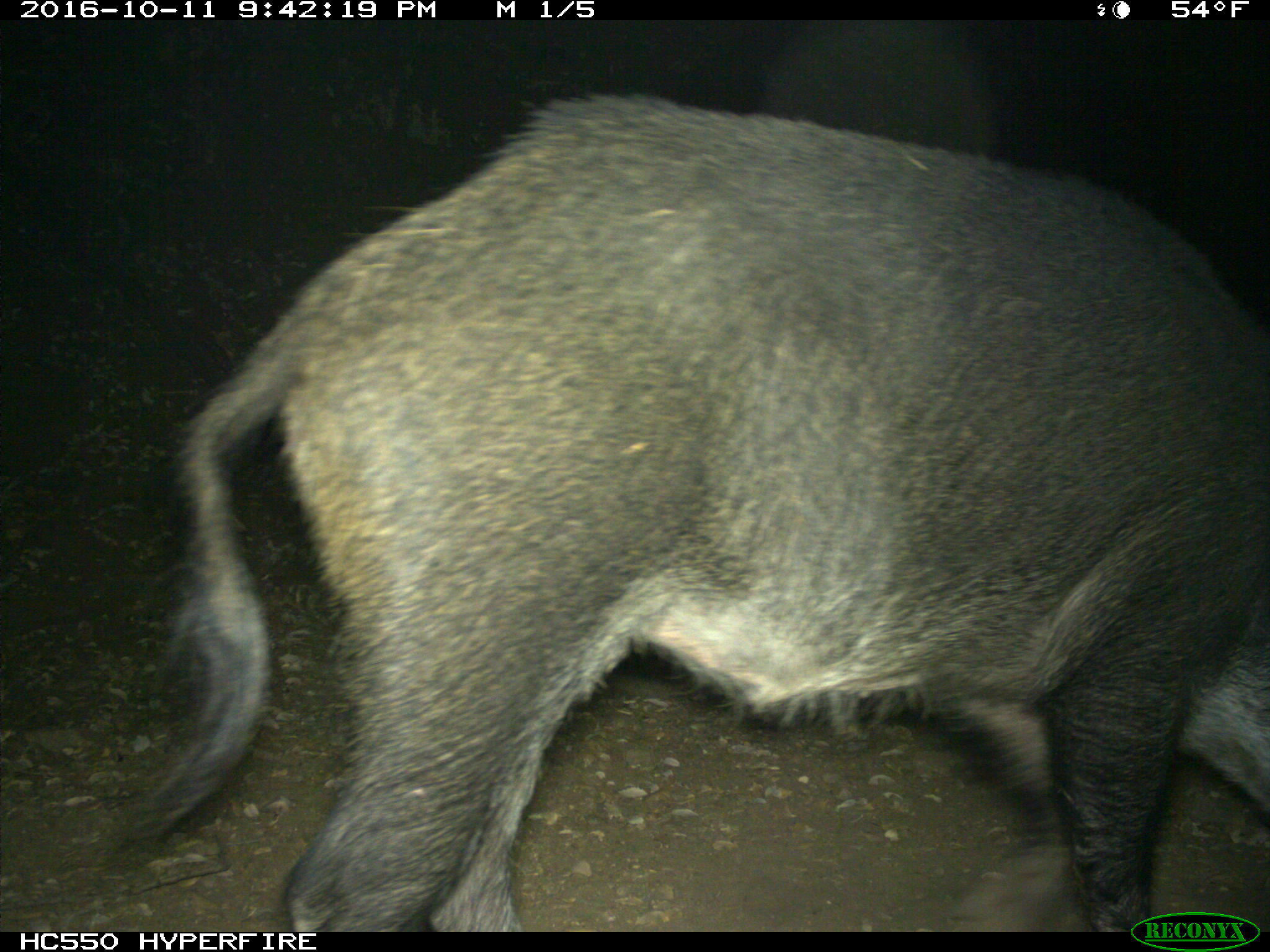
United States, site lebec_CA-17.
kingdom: Animalia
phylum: Chordata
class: Mammalia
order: Artiodactyla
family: Suidae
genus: Sus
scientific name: Sus scrofa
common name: wild boar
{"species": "Sus scrofa (wild boar)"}